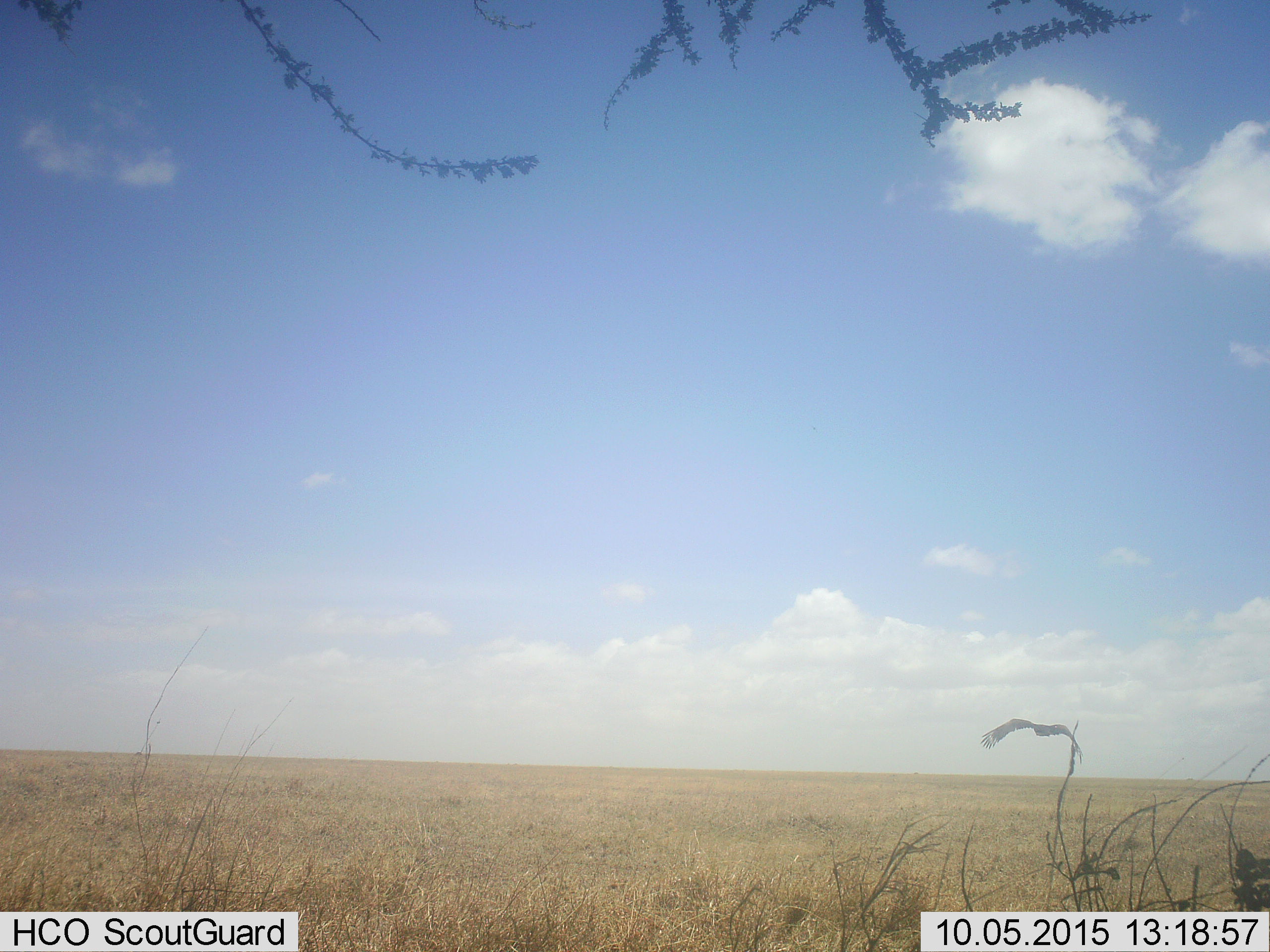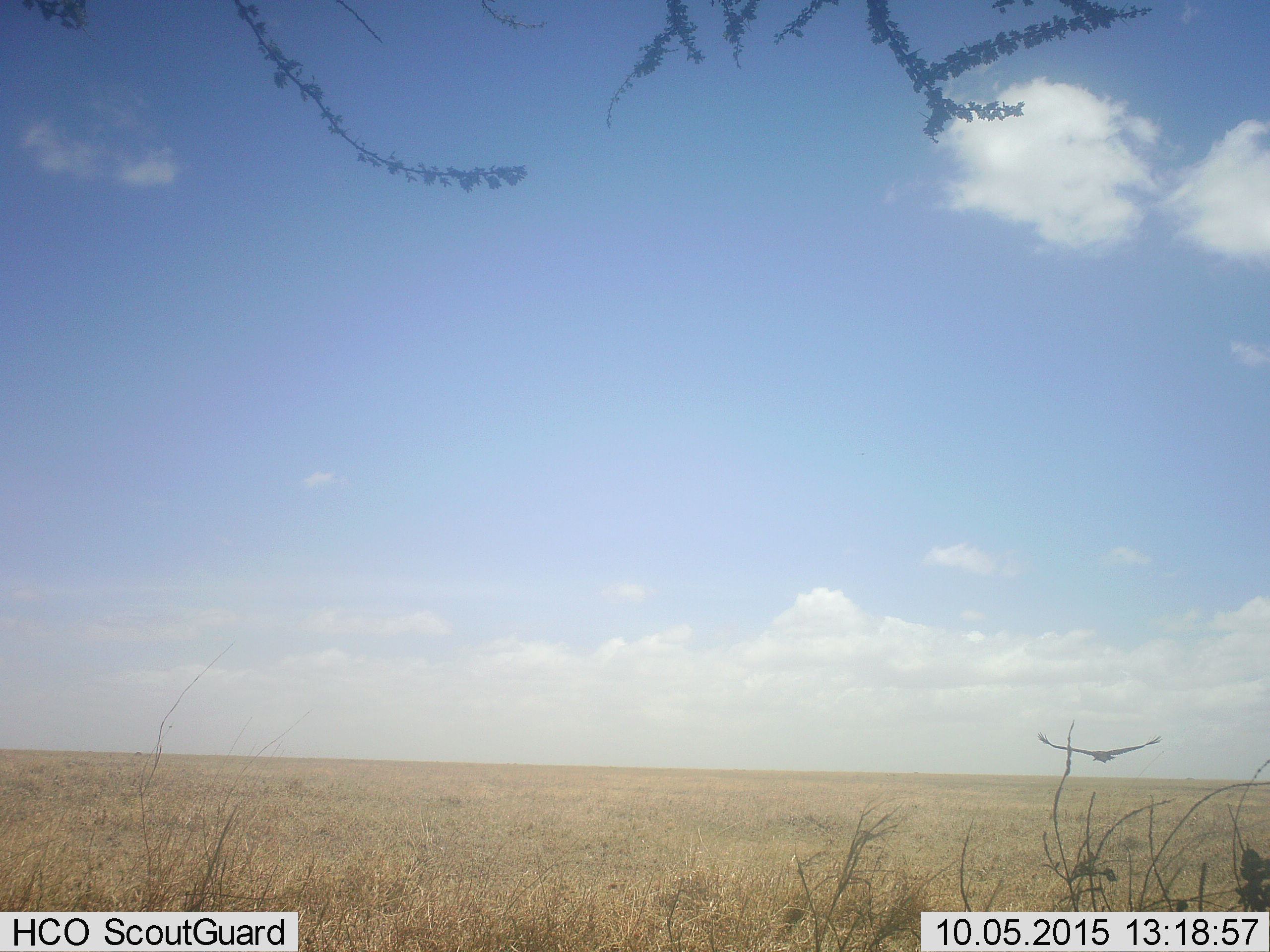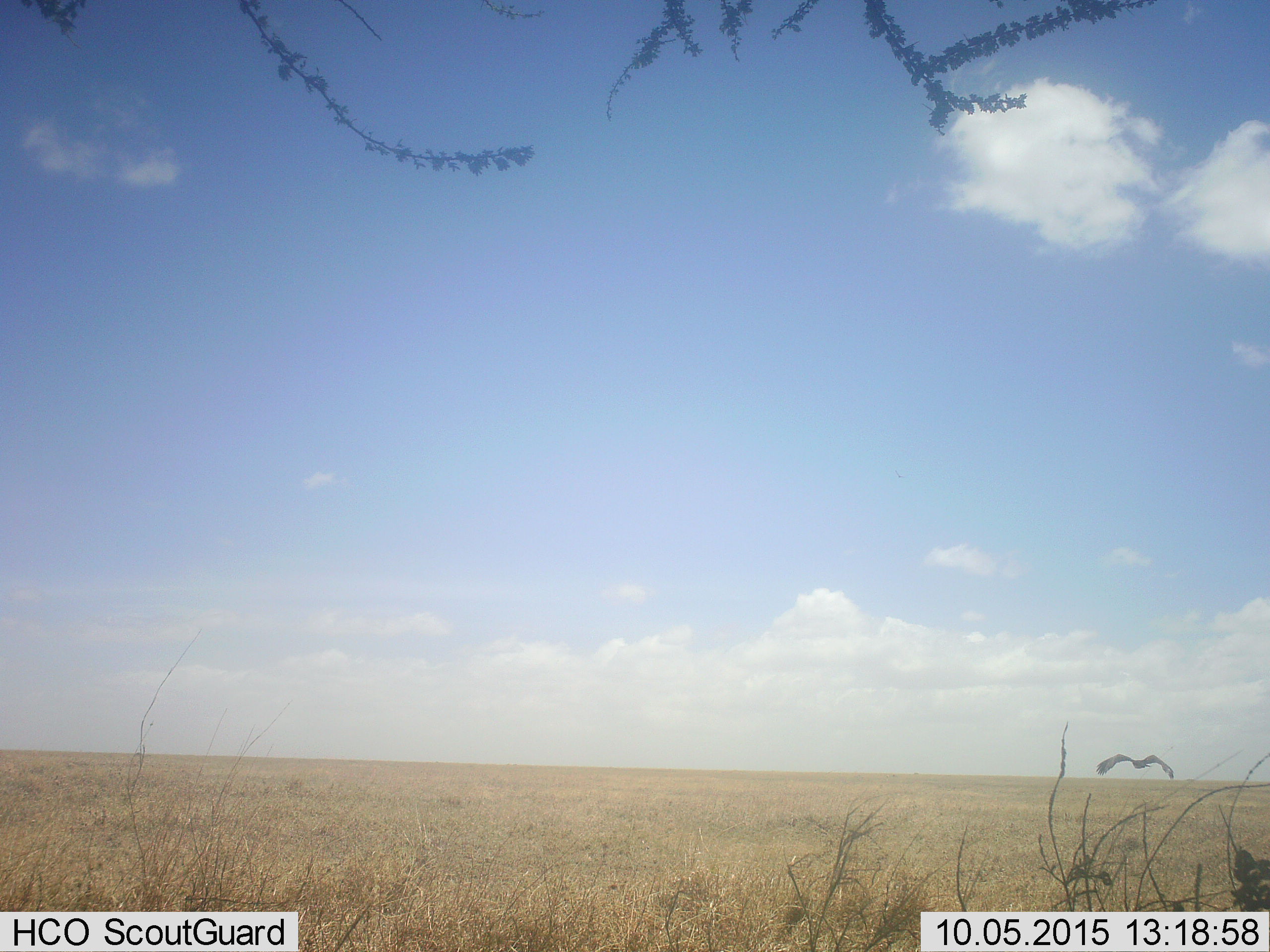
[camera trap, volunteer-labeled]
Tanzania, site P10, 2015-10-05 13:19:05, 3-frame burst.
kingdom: Animalia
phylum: Chordata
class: Aves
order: Accipitriformes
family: Accipitridae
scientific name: Accipitridae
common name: vulture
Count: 1.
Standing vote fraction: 0%.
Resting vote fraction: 0%.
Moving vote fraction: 100%.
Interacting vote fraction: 0%.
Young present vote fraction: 0%.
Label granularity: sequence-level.